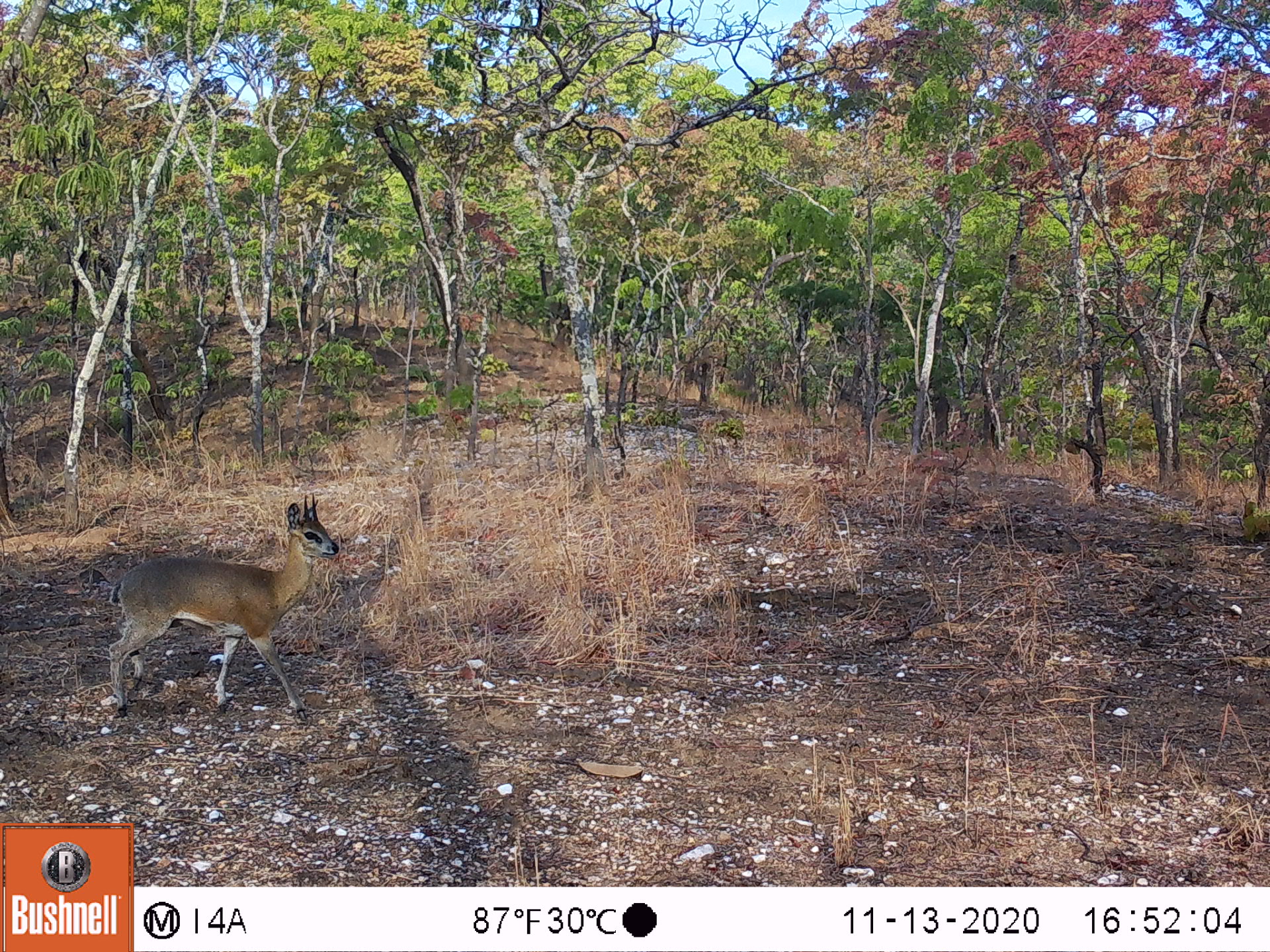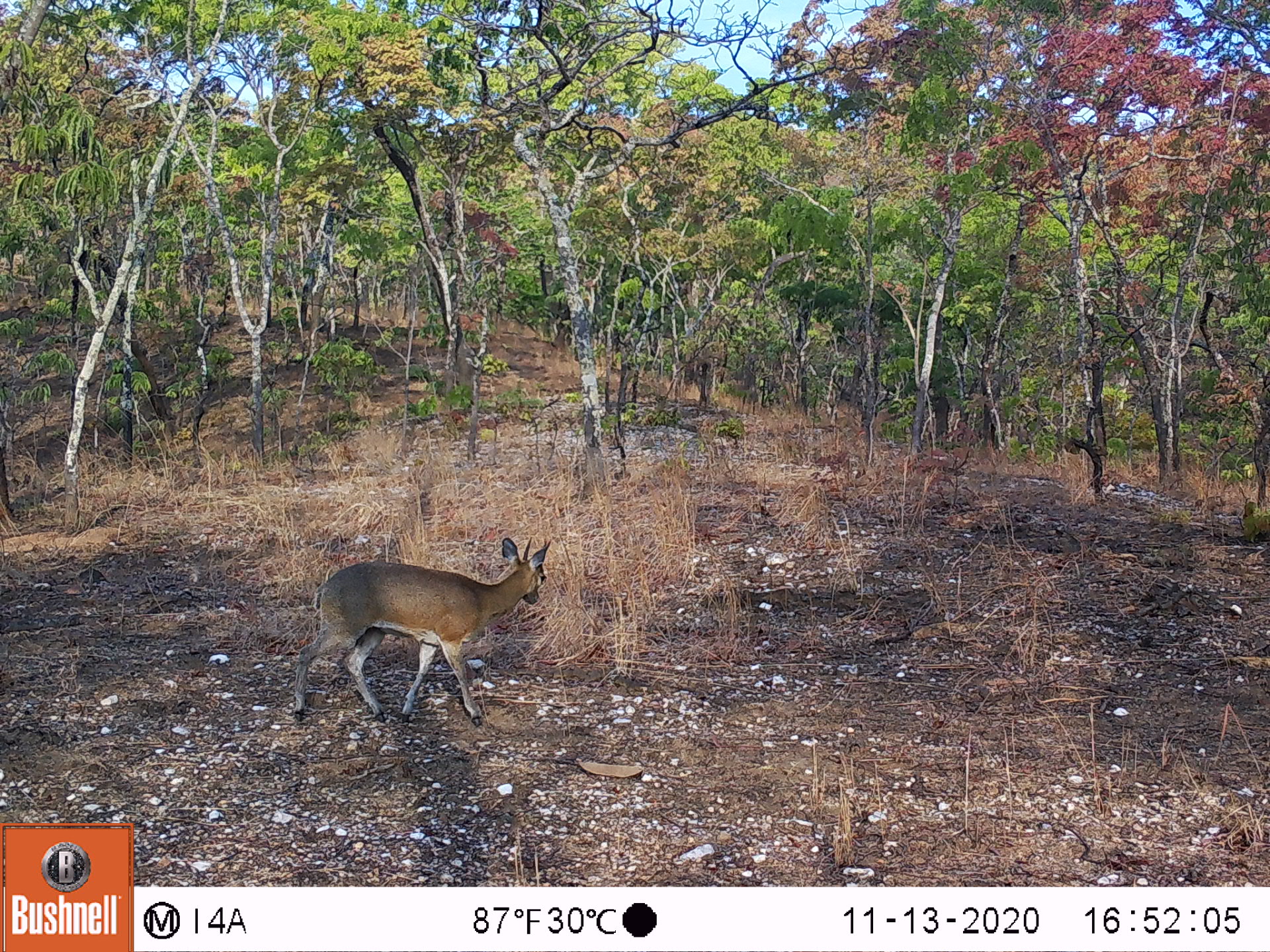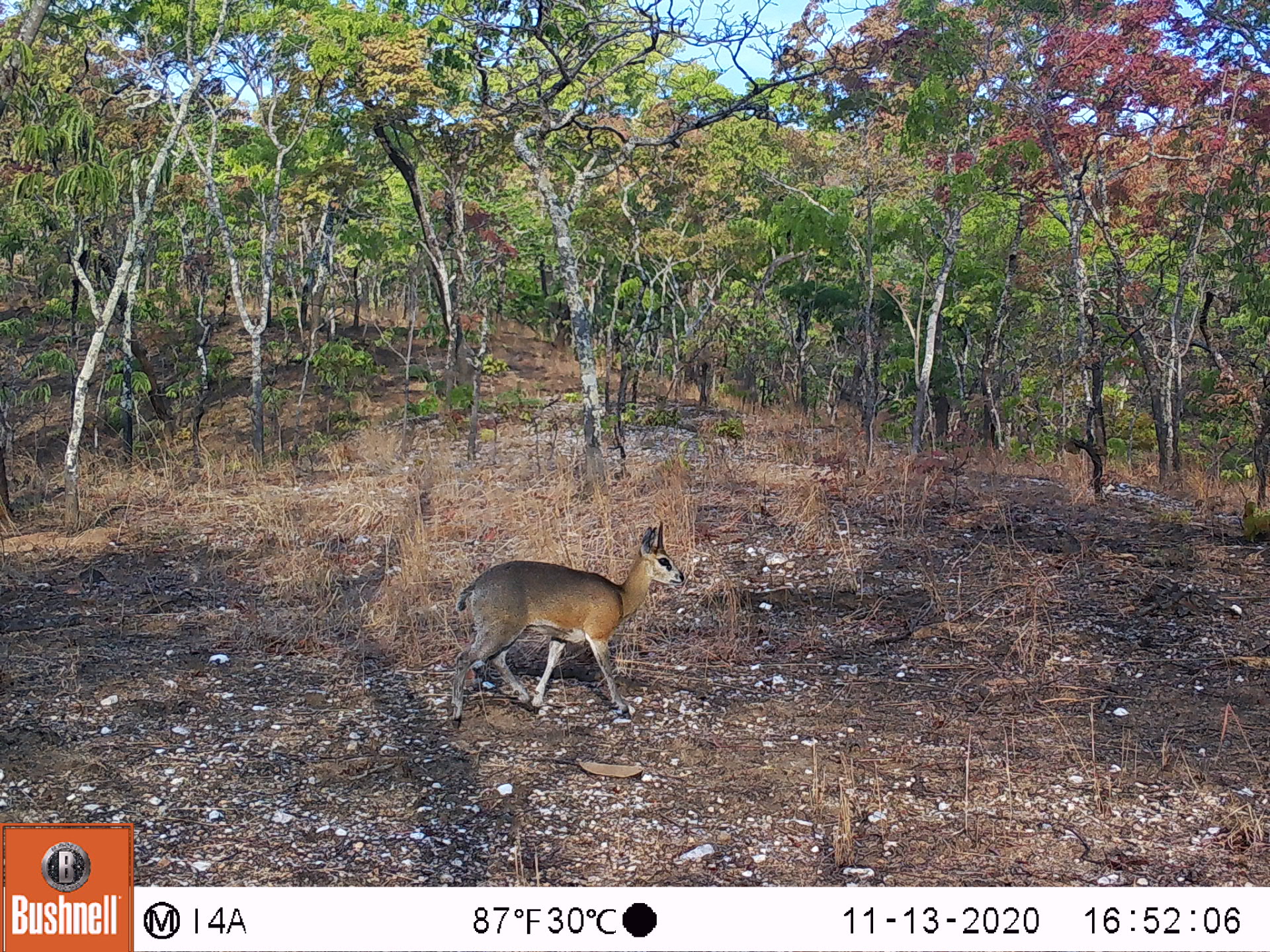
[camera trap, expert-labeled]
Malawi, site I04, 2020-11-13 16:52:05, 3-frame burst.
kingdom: Animalia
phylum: Chordata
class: Mammalia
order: Artiodactyla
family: Bovidae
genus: Oreotragus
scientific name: Oreotragus oreotragus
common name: klipspringer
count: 1